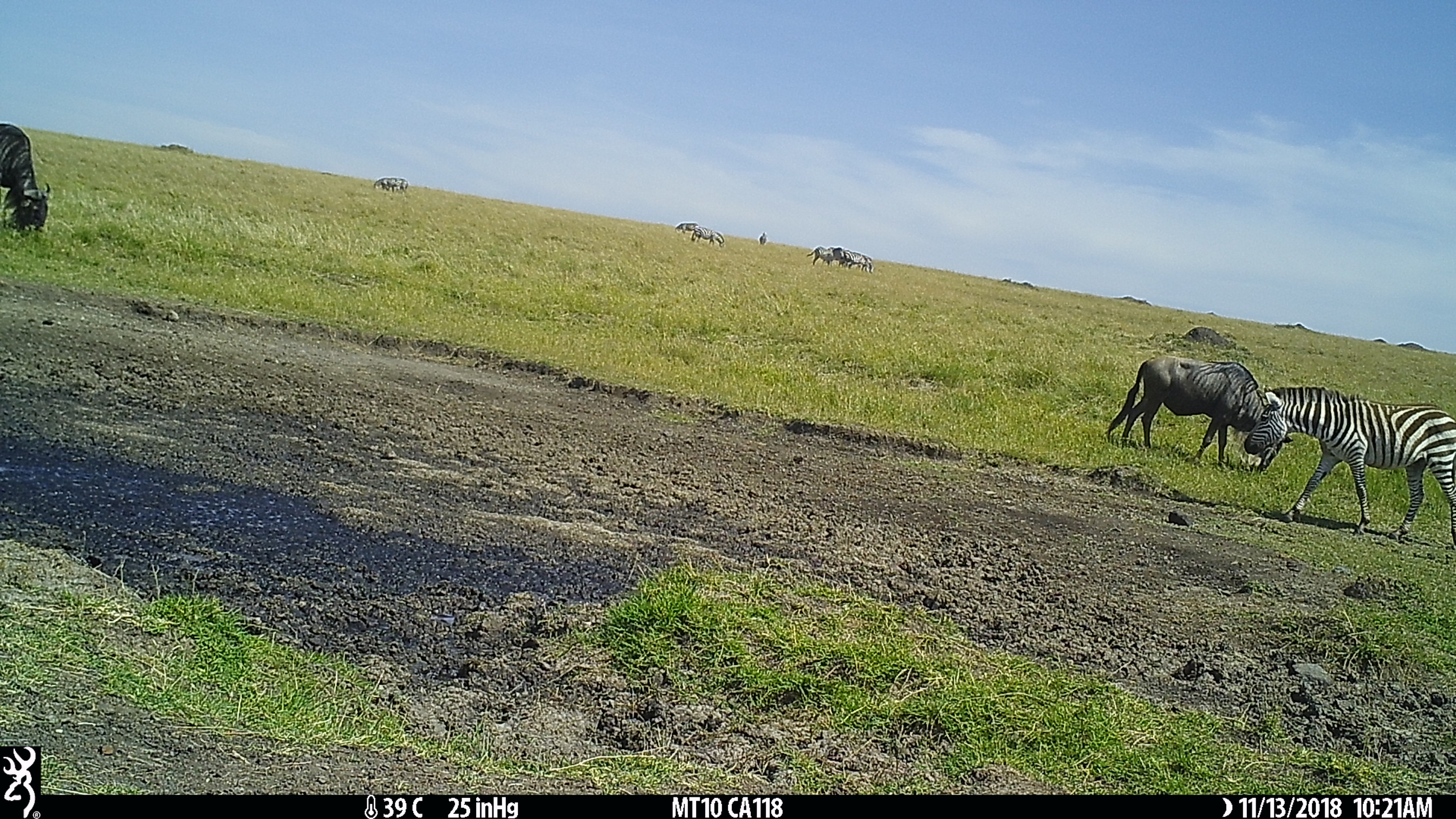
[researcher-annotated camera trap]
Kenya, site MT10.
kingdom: Animalia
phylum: Chordata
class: Mammalia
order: Perissodactyla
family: Equidae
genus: Equus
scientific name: Equus quagga burchellii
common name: burchell's zebra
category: zebra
Zebra (burchell's zebra) (Equus quagga burchellii).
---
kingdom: Animalia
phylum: Chordata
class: Mammalia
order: Artiodactyla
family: Bovidae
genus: Connochaetes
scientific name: Connochaetes taurinus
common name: blue wildebeest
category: wildebeest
Wildebeest (blue wildebeest) (Connochaetes taurinus).